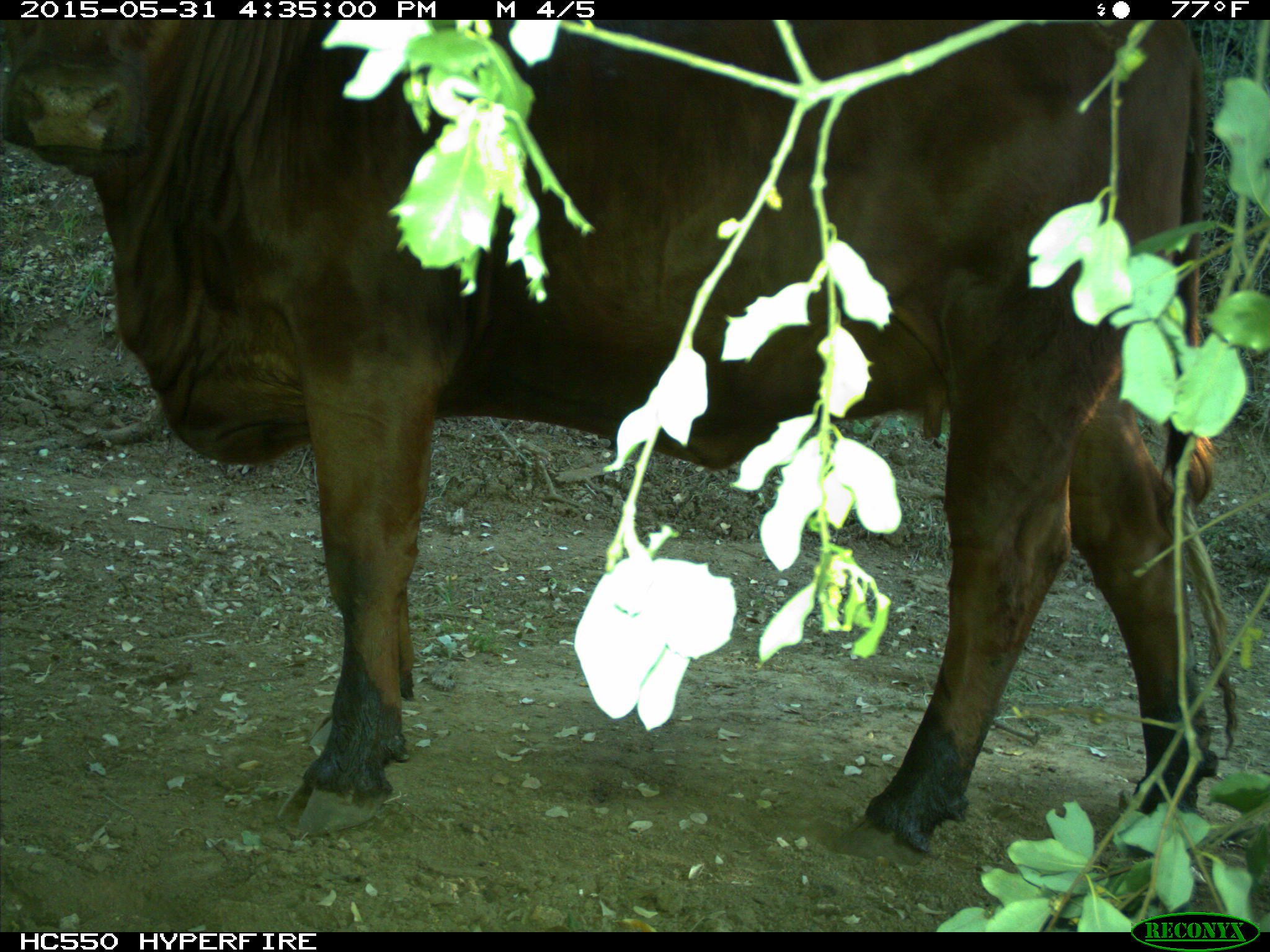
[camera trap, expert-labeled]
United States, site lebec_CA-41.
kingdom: Animalia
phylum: Chordata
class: Mammalia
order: Artiodactyla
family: Bovidae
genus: Bos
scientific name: Bos taurus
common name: domestic cow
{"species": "Bos taurus (domestic cow)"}